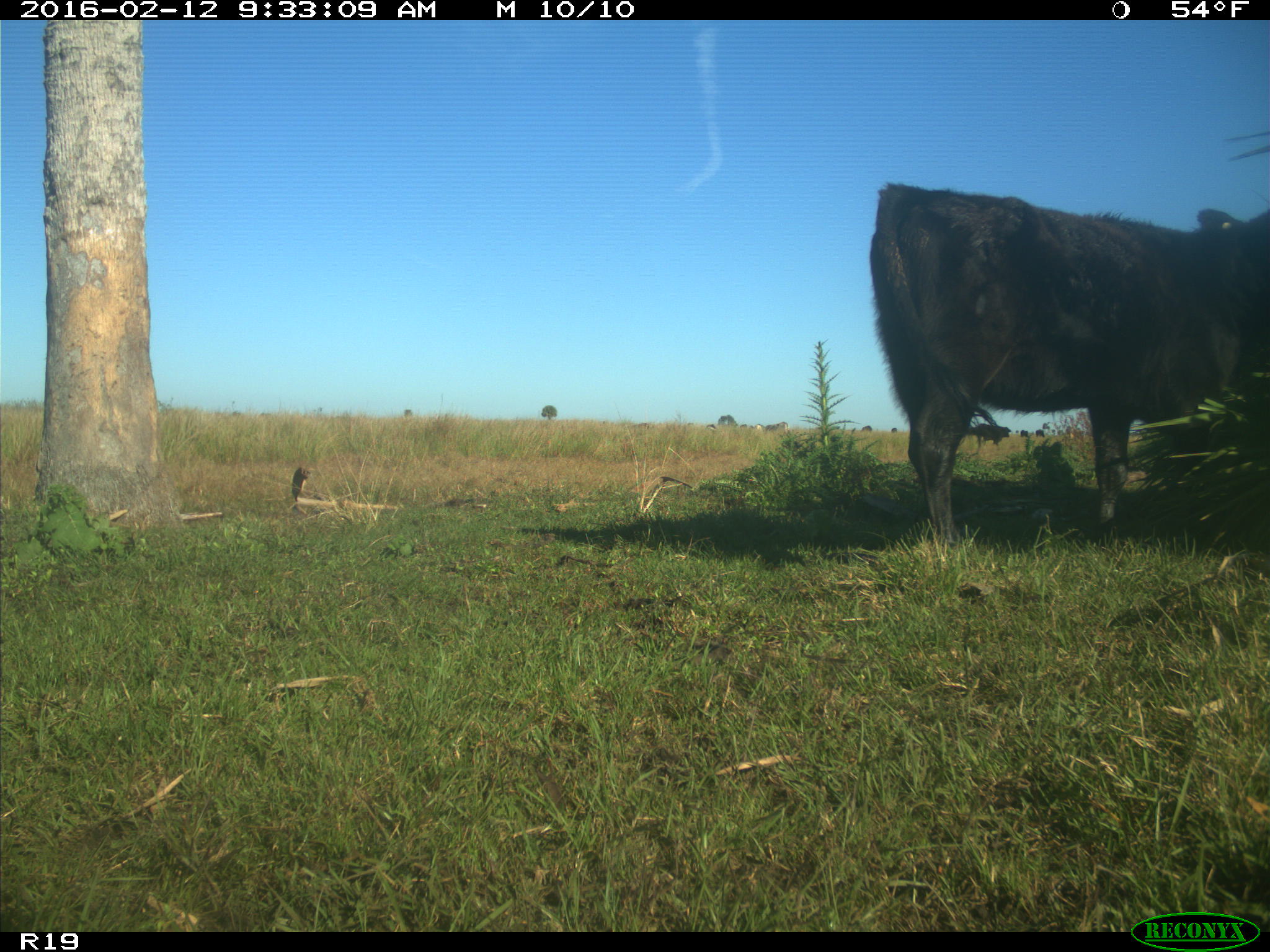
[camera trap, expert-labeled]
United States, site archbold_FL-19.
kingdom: Animalia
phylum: Chordata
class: Mammalia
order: Artiodactyla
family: Bovidae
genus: Bos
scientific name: Bos taurus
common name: domestic cow